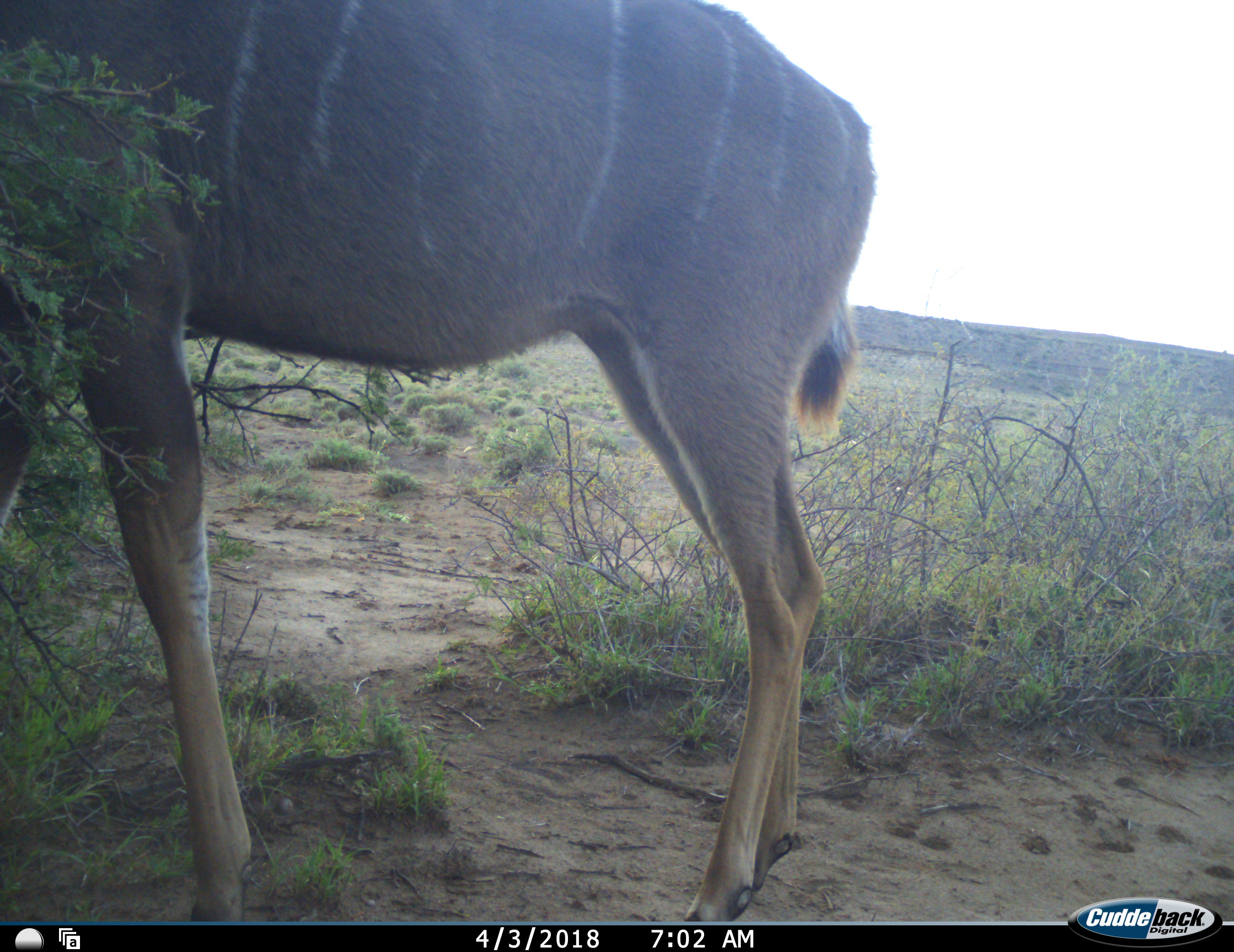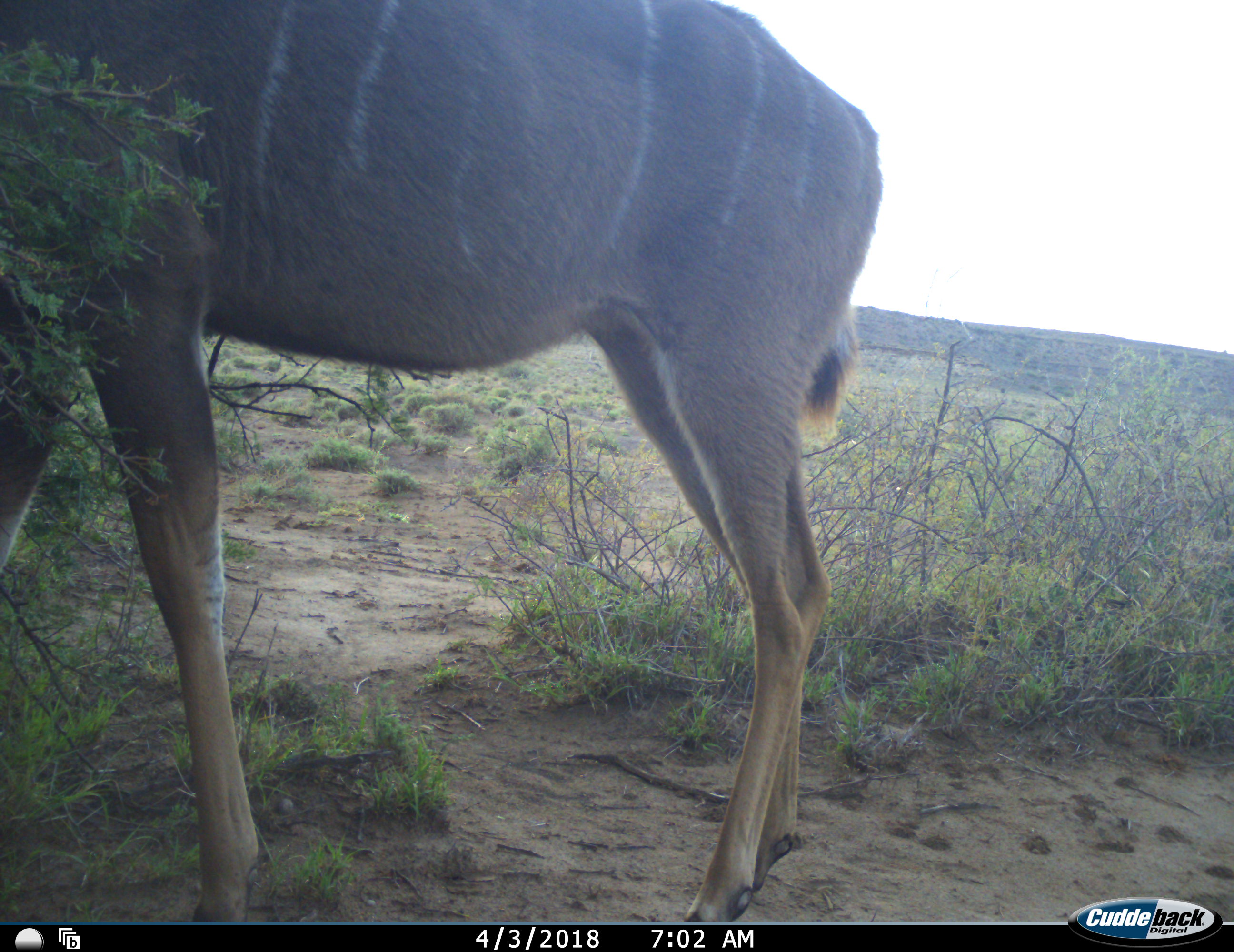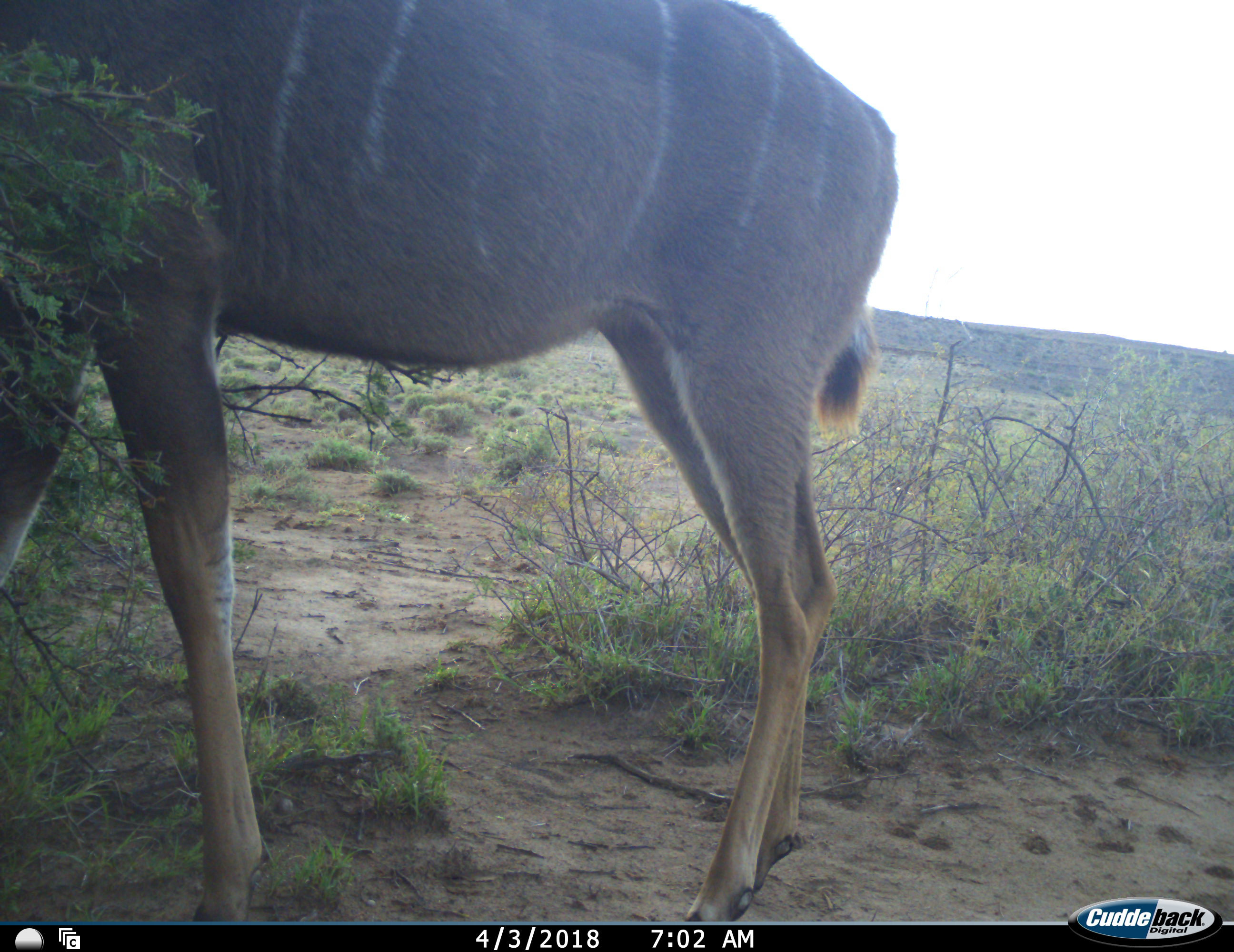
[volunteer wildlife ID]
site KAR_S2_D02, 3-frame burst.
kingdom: Animalia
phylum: Chordata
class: Mammalia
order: Artiodactyla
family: Bovidae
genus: Tragelaphus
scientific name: Tragelaphus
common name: kudu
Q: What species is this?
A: Kudu (Tragelaphus).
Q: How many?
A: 1.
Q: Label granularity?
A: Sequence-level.